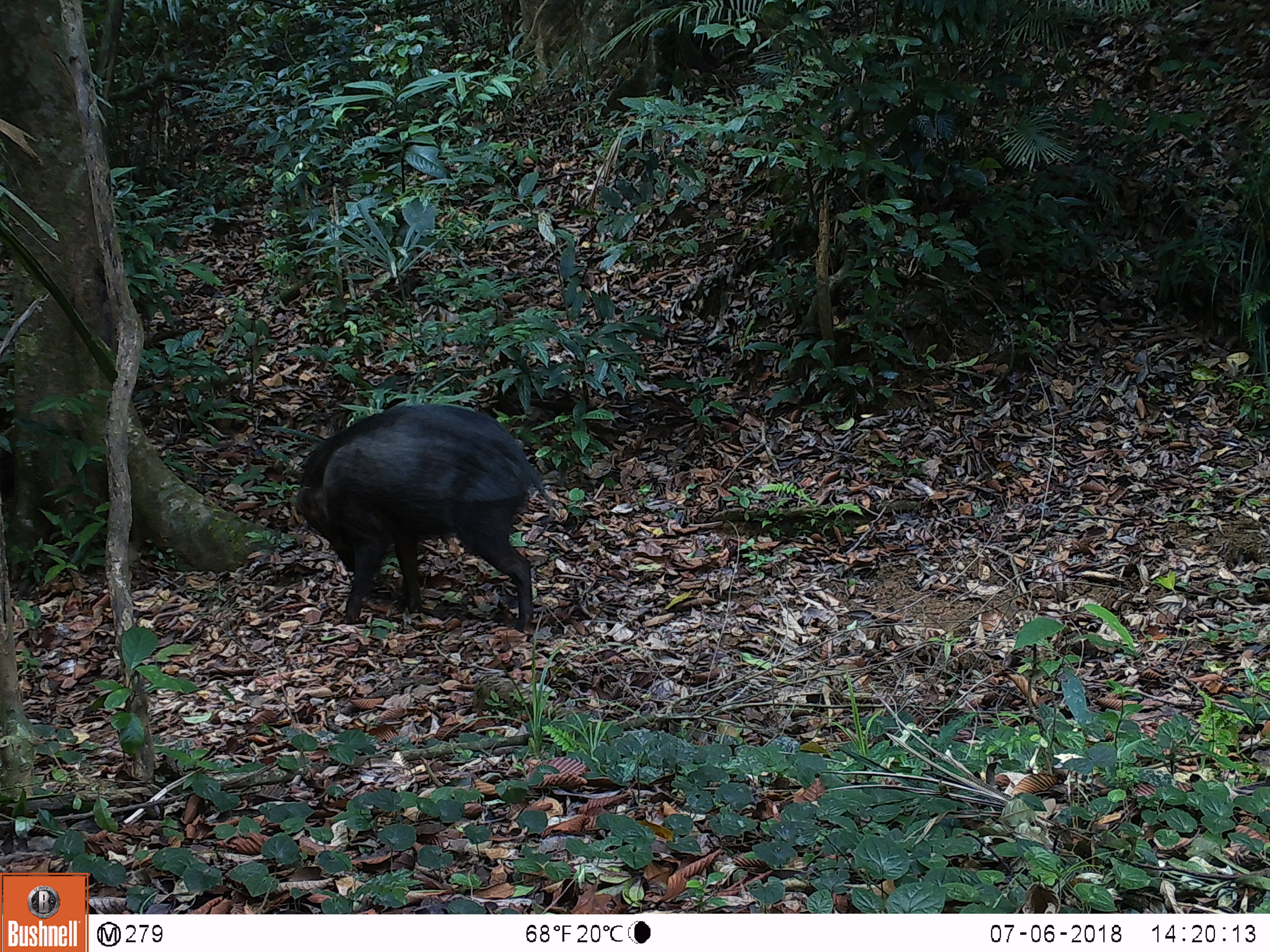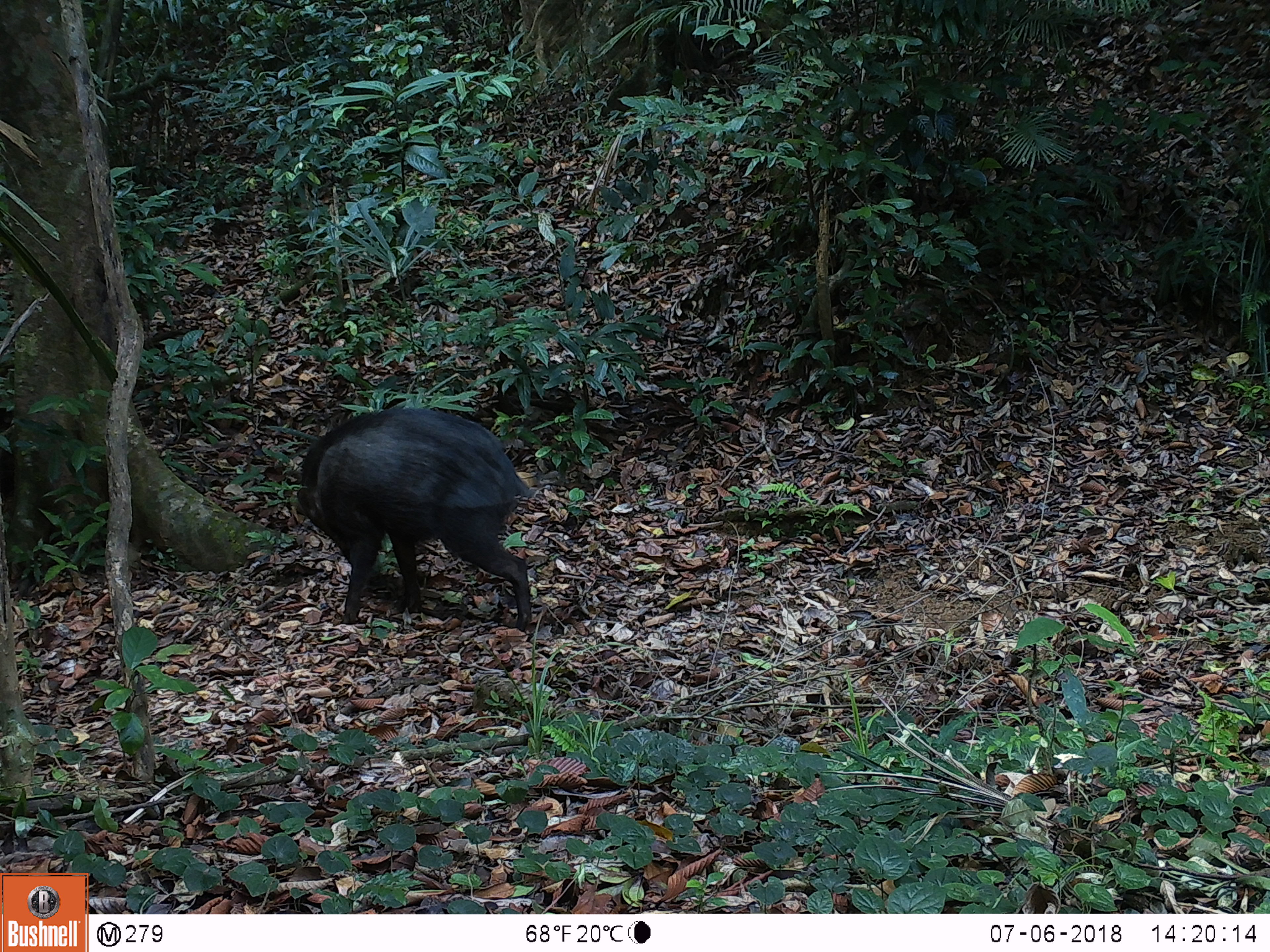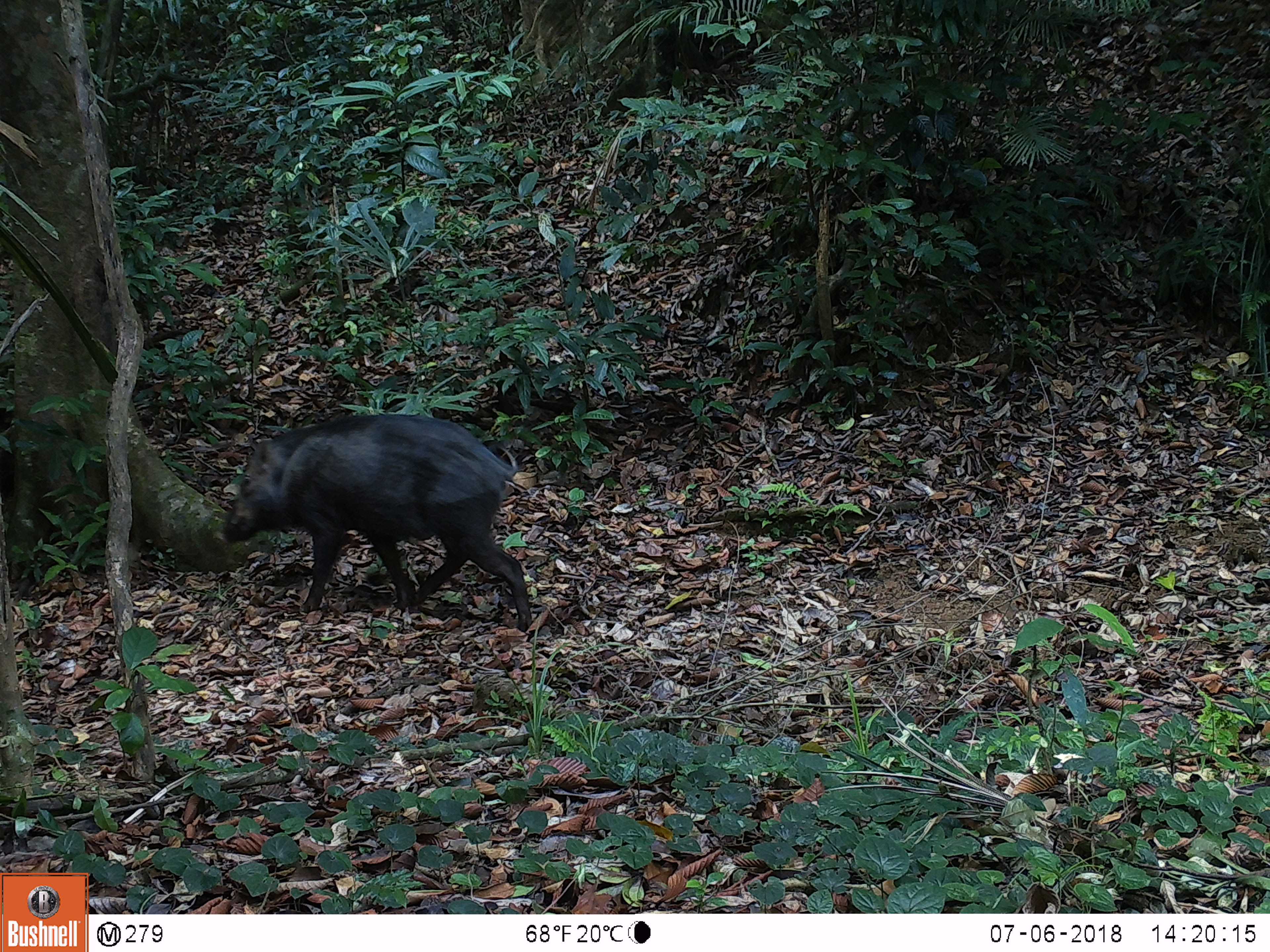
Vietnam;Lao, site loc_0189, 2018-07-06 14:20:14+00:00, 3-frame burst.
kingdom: Animalia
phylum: Chordata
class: Mammalia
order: Artiodactyla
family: Suidae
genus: Sus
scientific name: Sus scrofa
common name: eurasian wild pig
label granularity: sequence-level